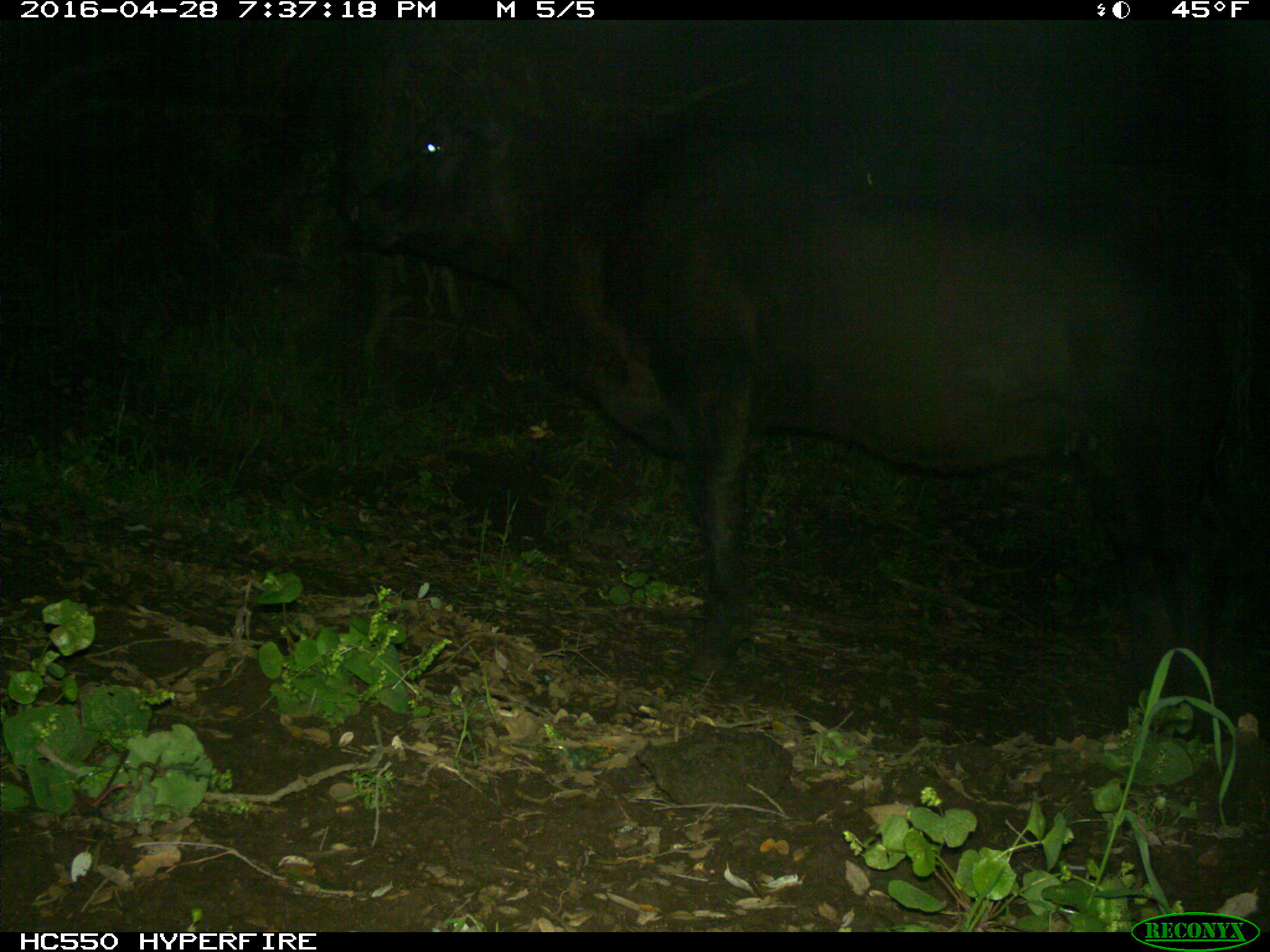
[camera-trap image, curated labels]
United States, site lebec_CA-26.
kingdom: Animalia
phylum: Chordata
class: Mammalia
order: Artiodactyla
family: Bovidae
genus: Bos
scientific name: Bos taurus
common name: domestic cow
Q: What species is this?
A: Bos taurus (domestic cow).